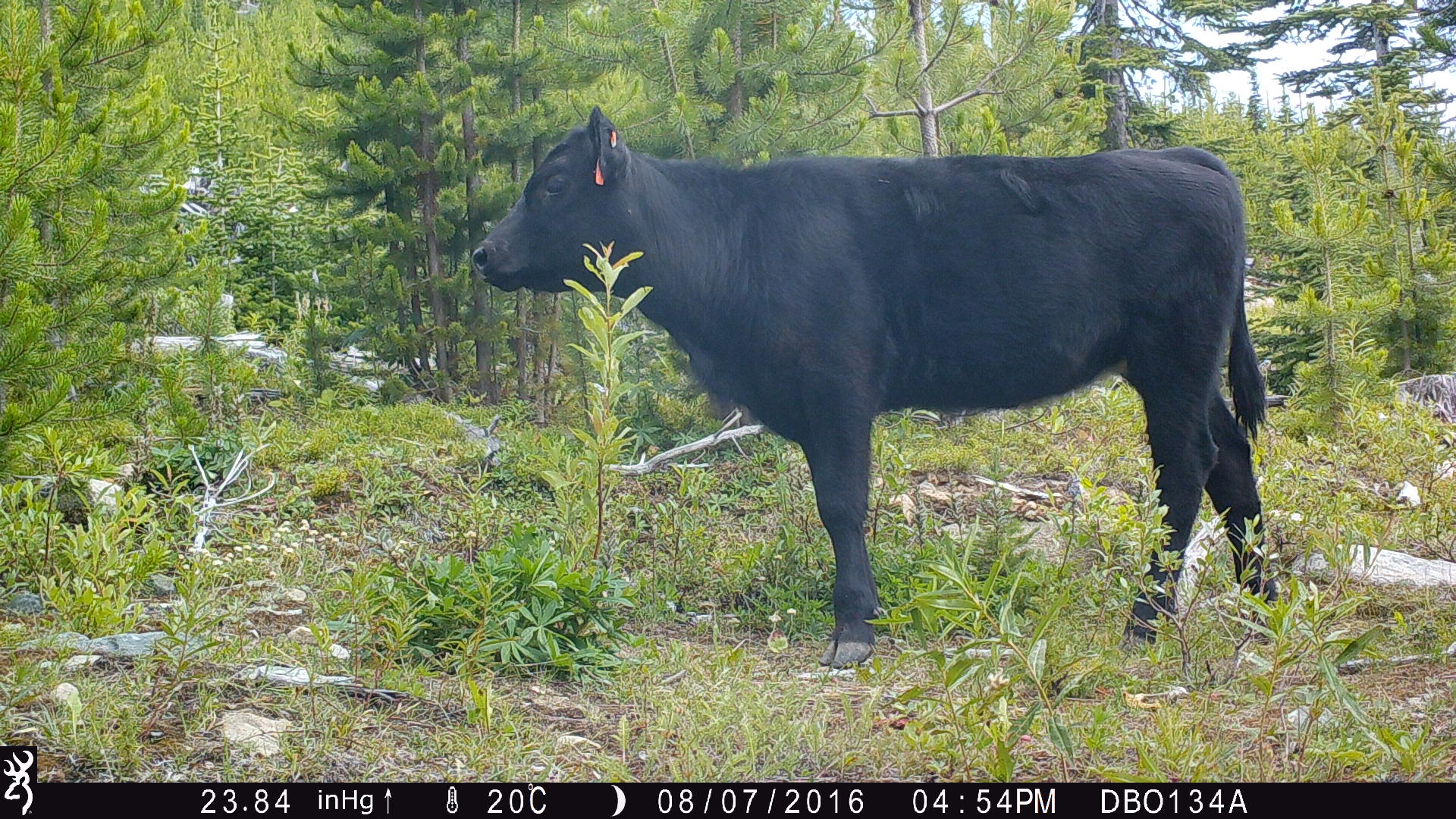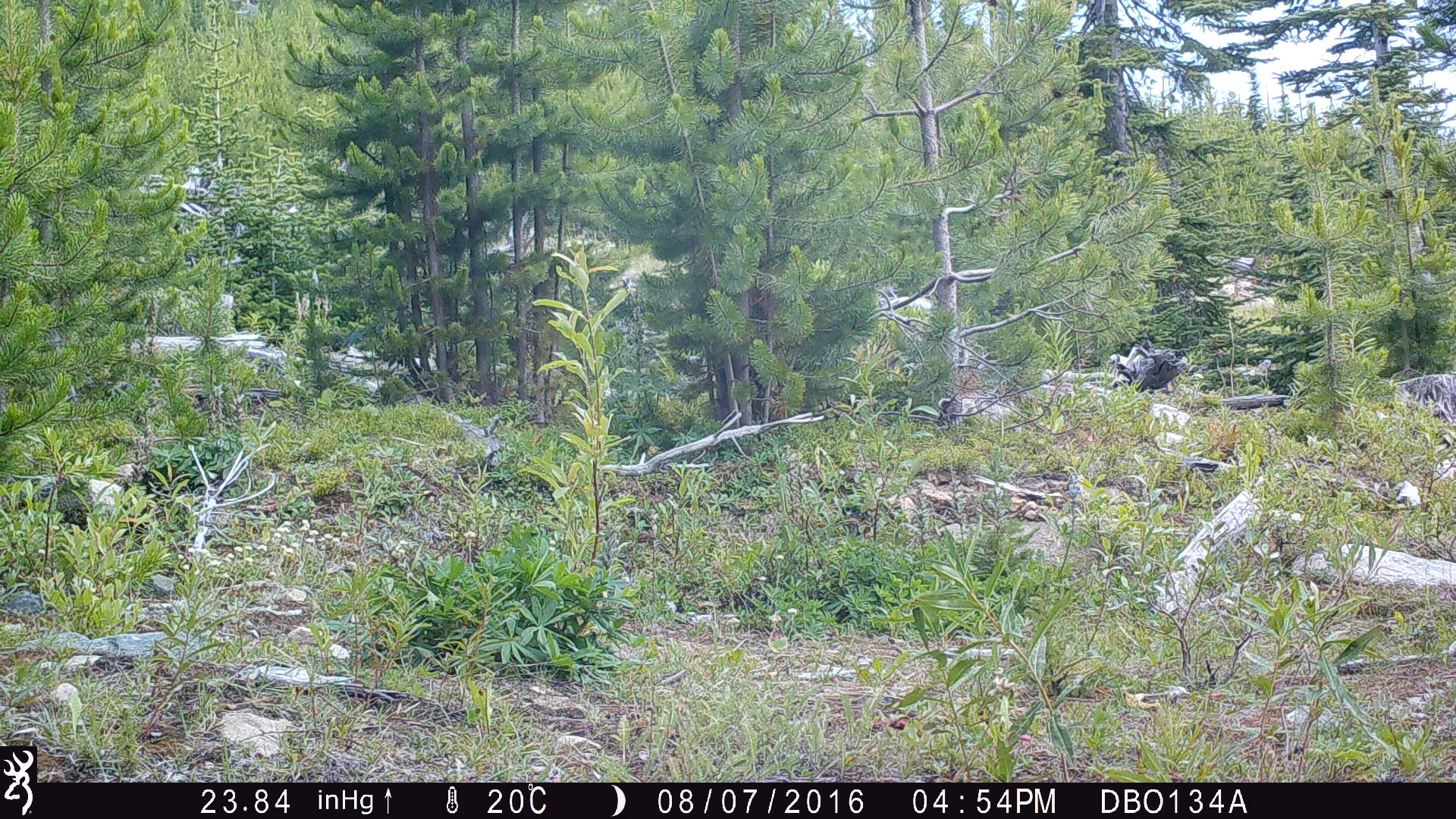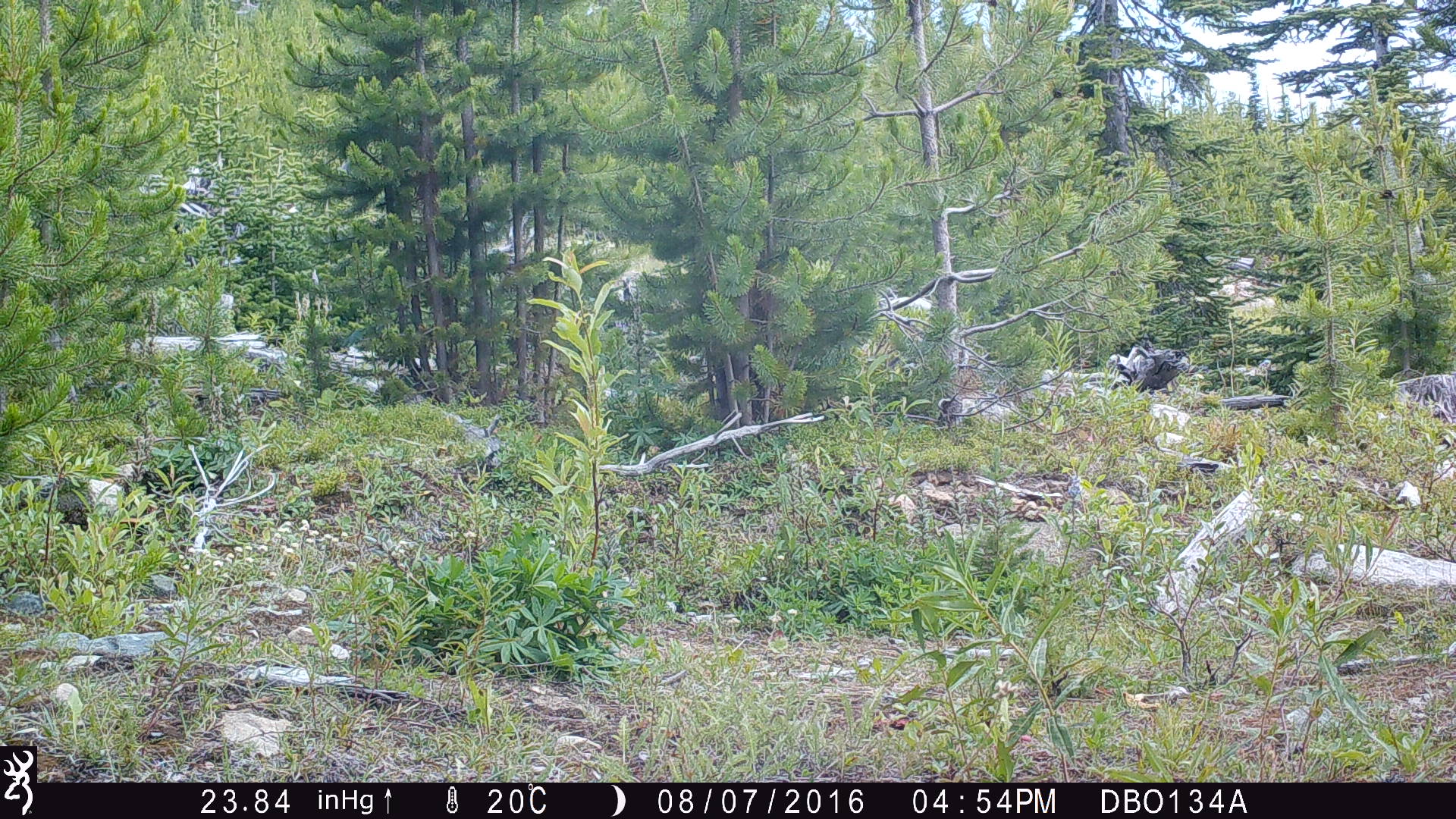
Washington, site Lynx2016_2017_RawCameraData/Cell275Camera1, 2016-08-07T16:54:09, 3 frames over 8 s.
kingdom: Animalia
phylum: Chordata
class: Mammalia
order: Artiodactyla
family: Bovidae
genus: Bos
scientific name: Bos taurus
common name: domestic cattle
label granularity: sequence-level